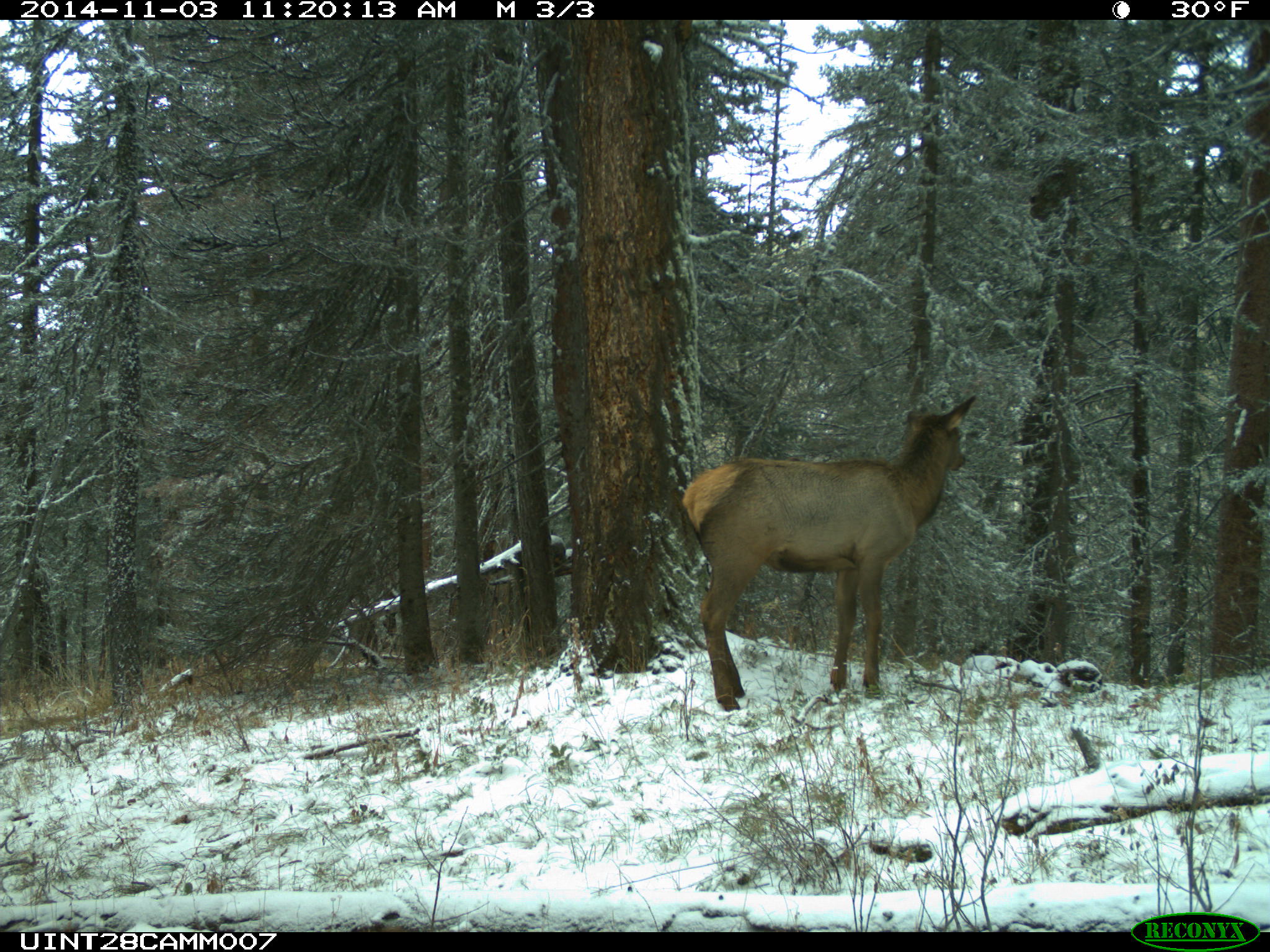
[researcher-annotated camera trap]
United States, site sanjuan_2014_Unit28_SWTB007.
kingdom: Animalia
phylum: Chordata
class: Mammalia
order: Artiodactyla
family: Cervidae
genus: Cervus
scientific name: Cervus elaphus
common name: red deer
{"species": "Cervus elaphus (red deer)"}